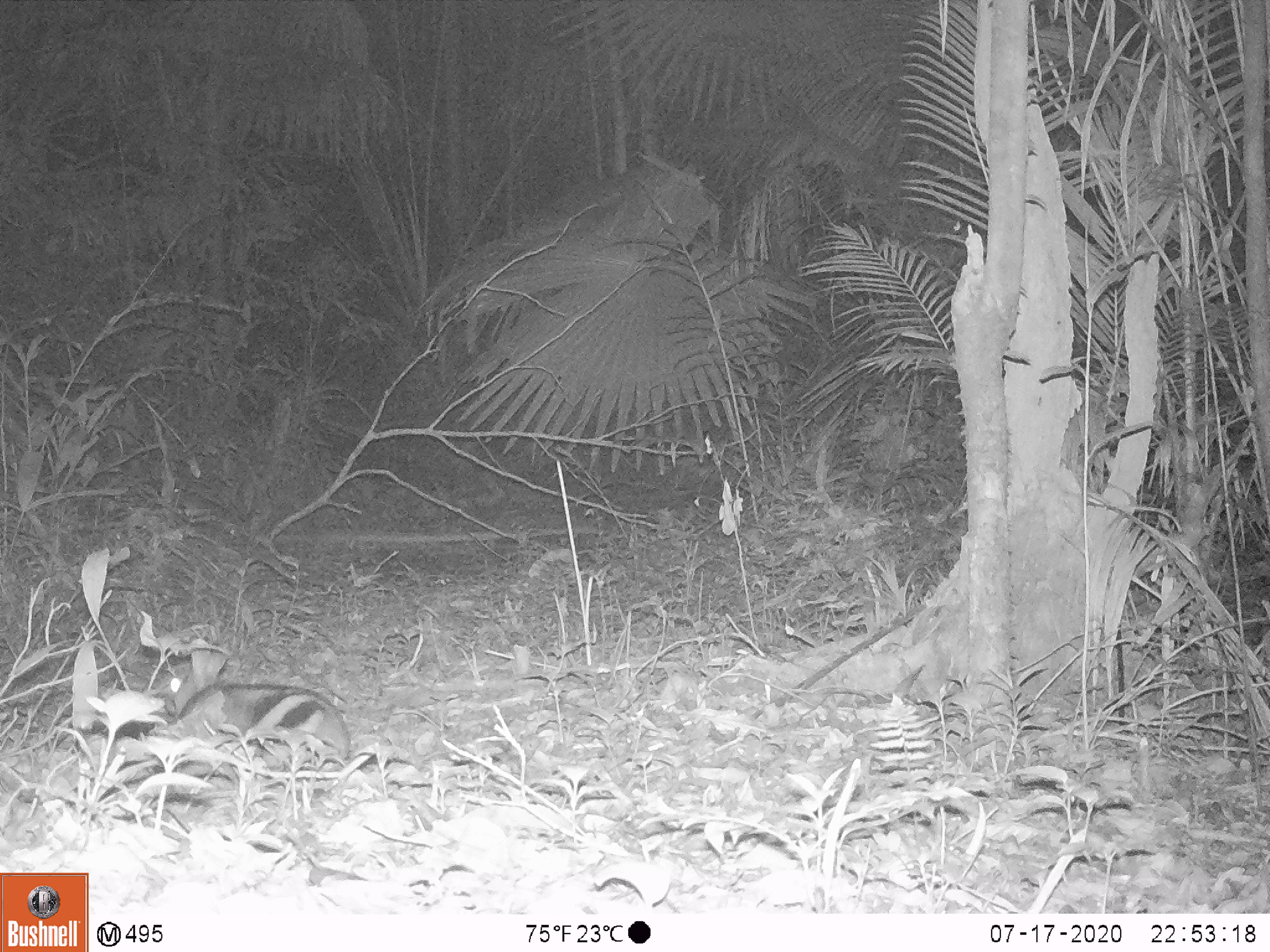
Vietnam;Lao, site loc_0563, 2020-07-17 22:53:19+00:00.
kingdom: Animalia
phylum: Chordata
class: Mammalia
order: Lagomorpha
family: Leporidae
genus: Nesolagus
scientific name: Nesolagus timminsi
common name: annamite striped rabbit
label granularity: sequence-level